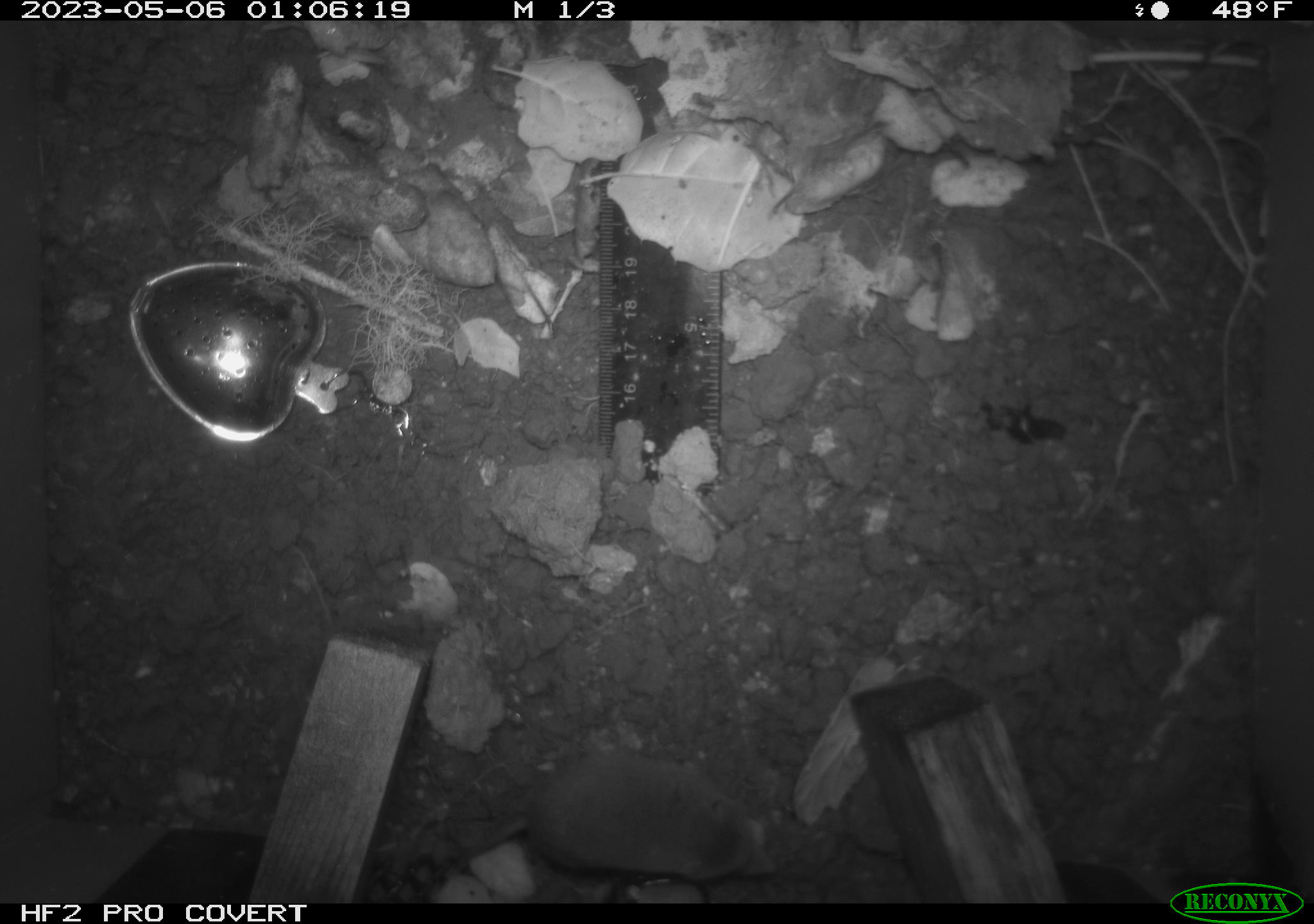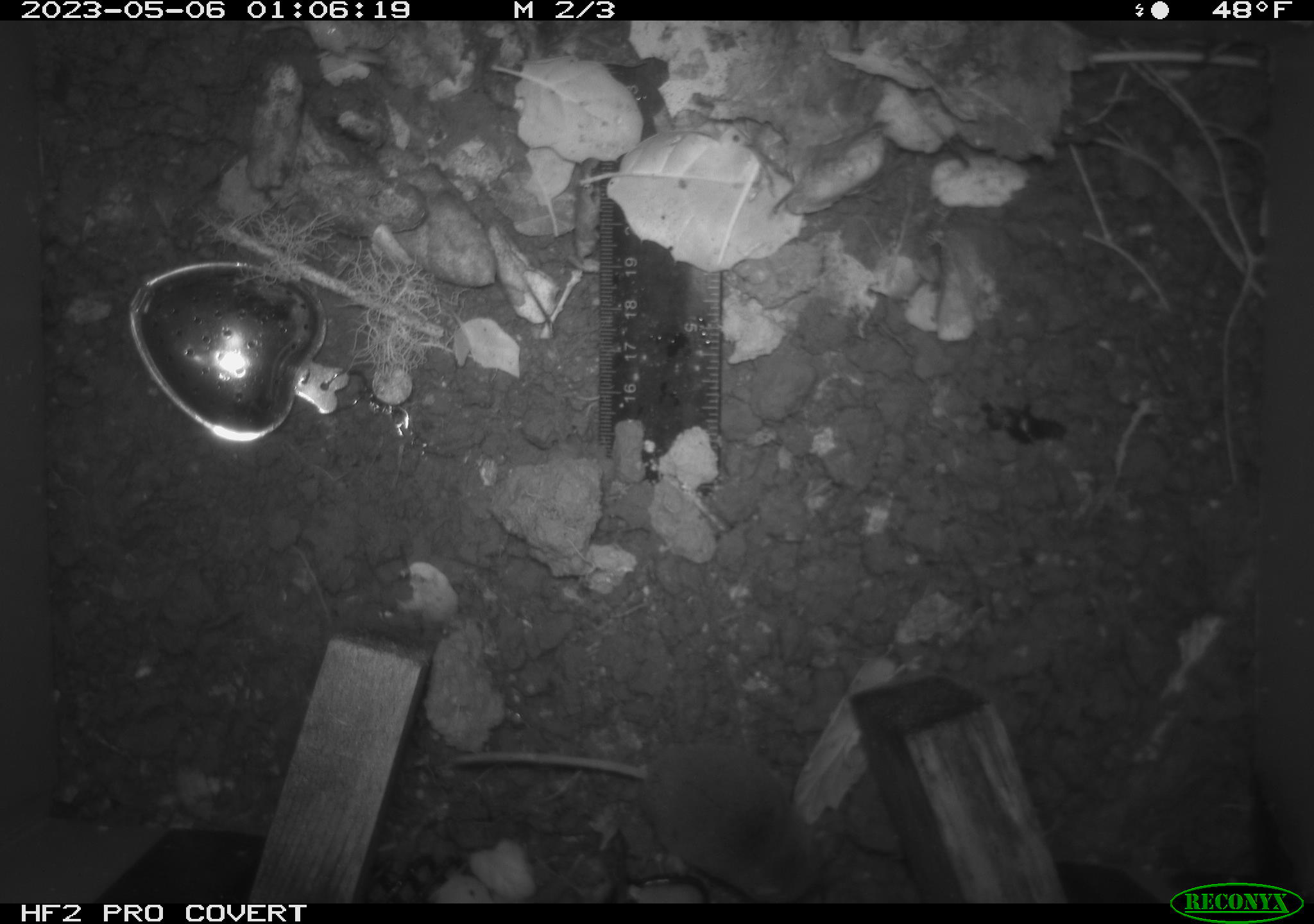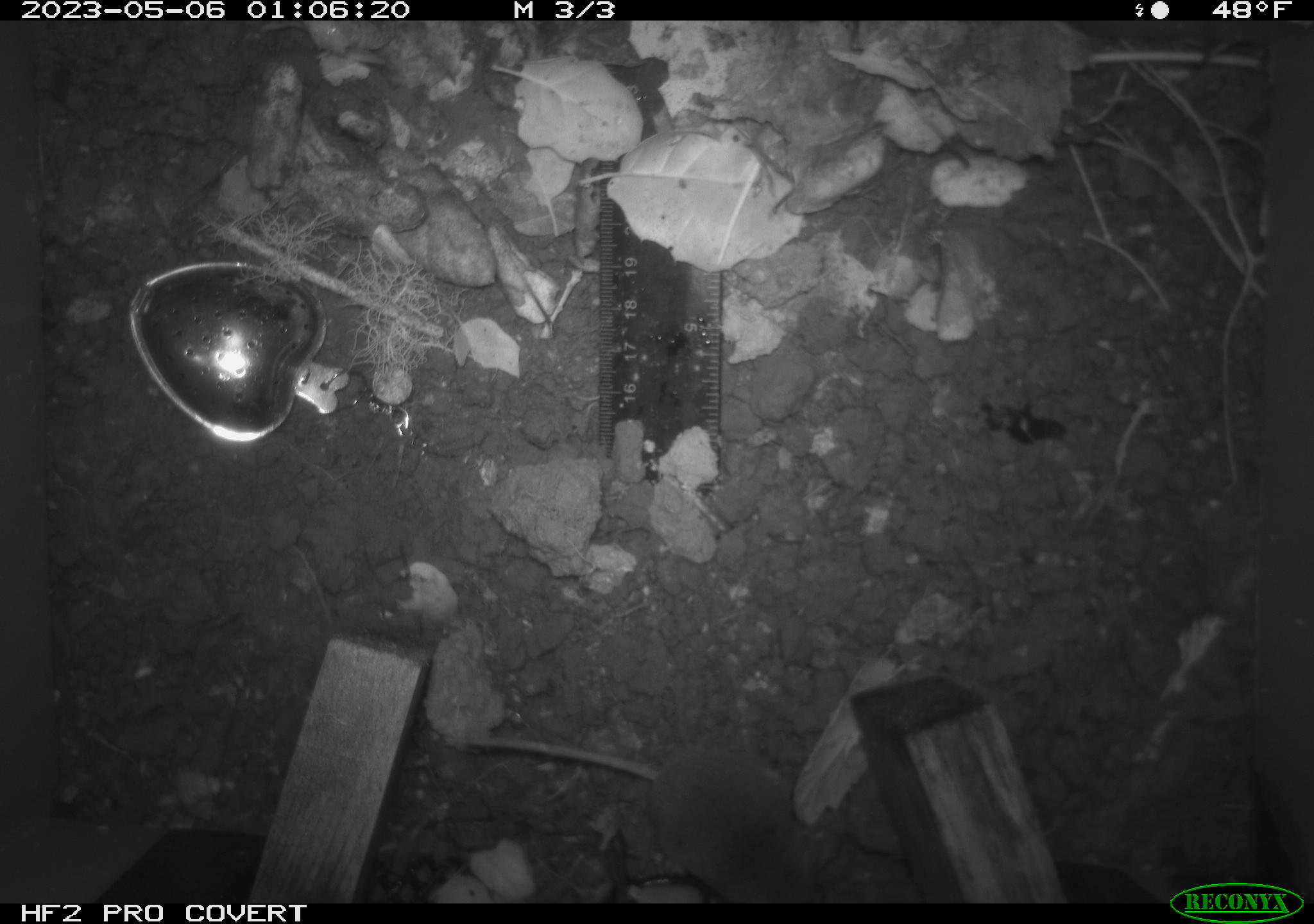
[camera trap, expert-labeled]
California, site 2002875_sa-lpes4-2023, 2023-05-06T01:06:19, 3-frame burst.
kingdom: Animalia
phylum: Chordata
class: Mammalia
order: Eulipotyphla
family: Soricidae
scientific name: Soricidae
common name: shrews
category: soricidae family